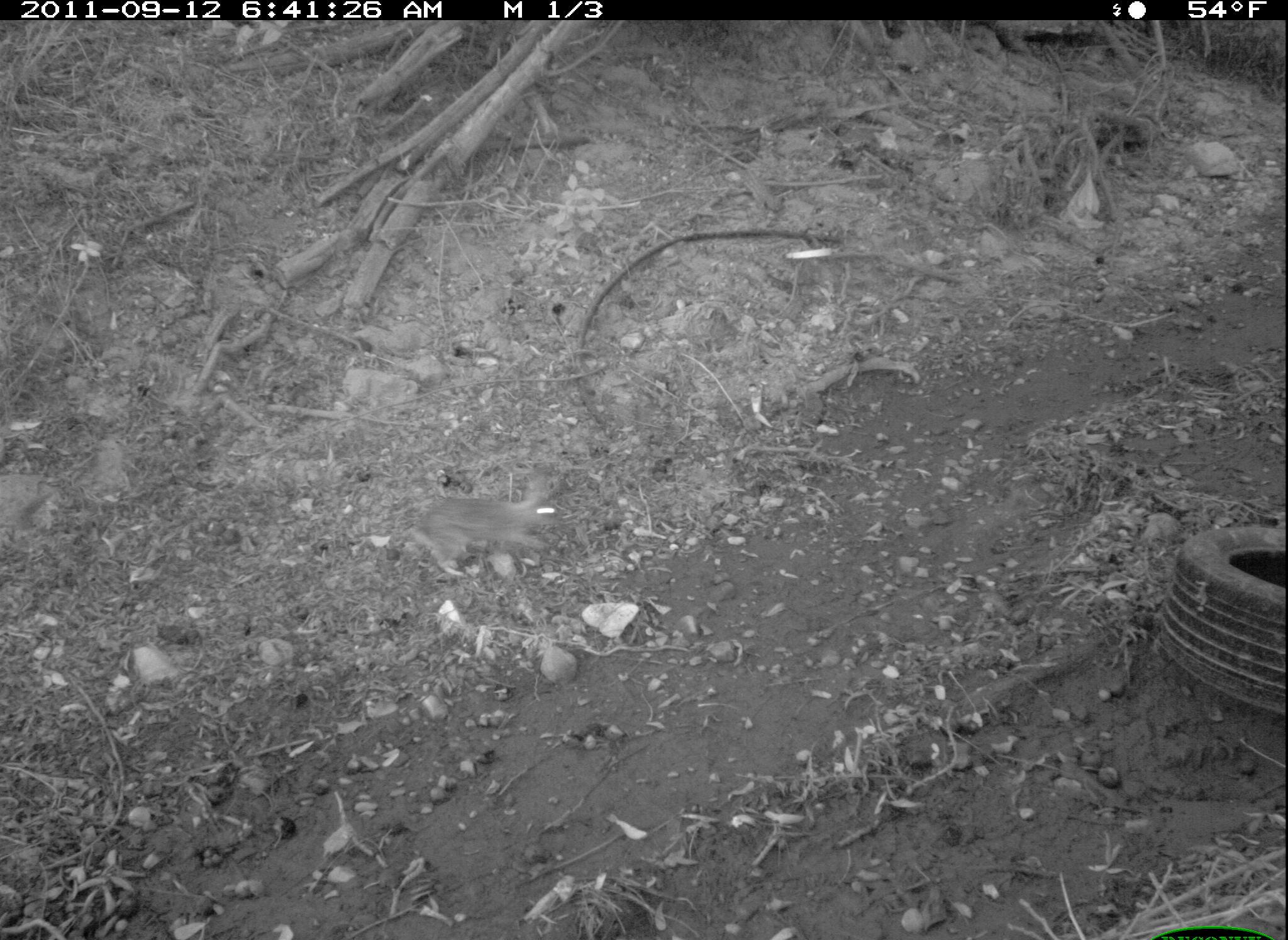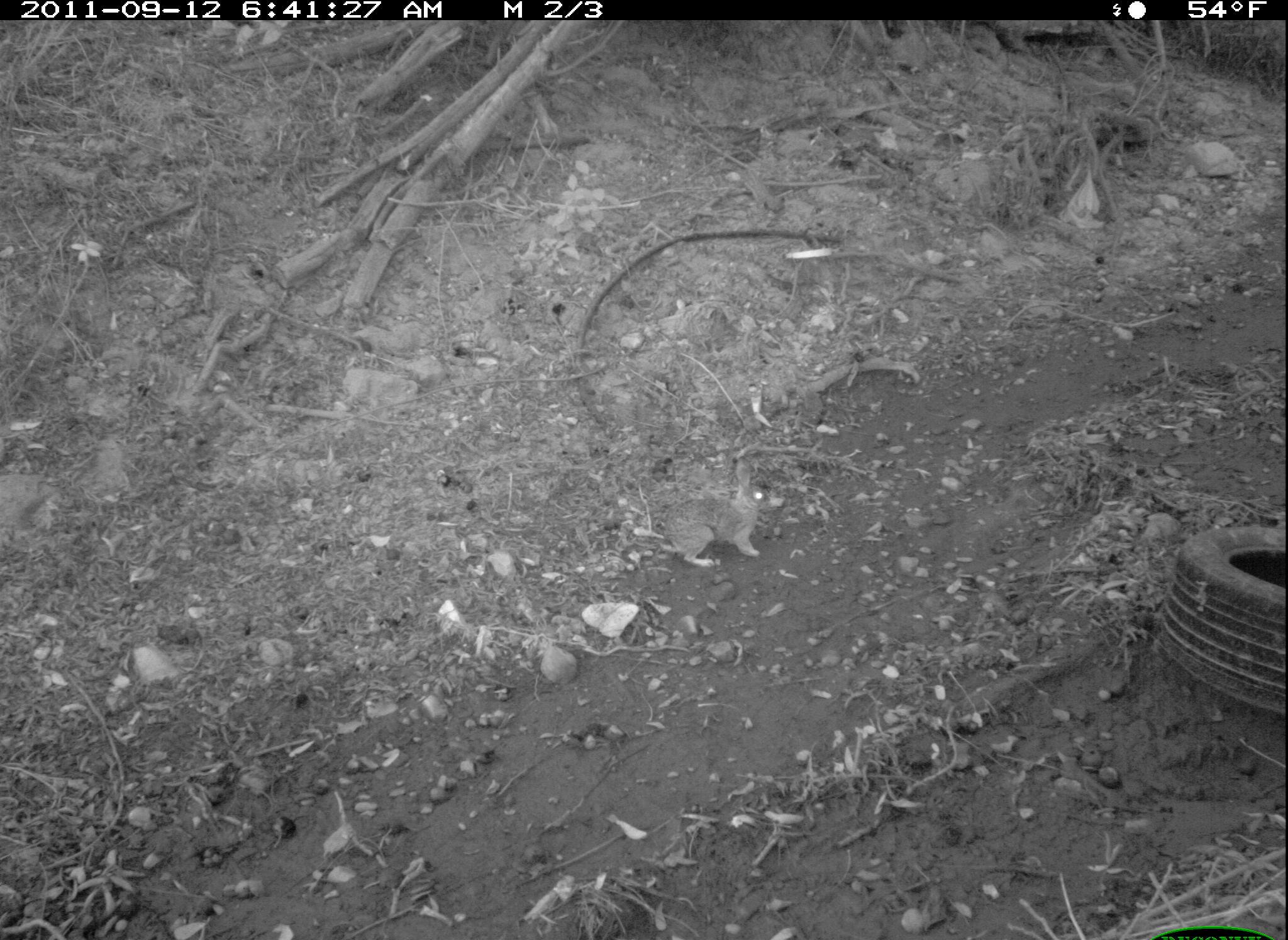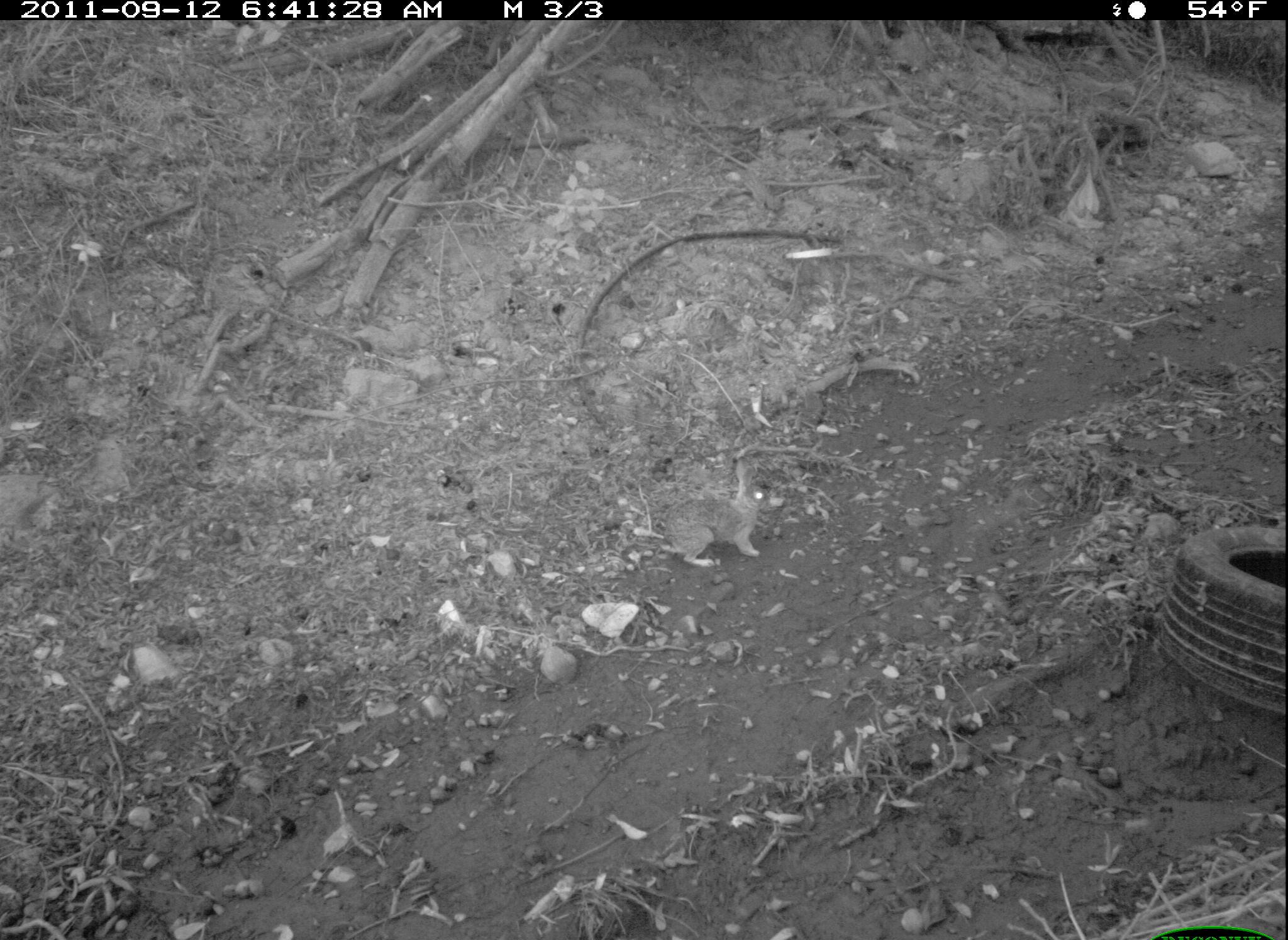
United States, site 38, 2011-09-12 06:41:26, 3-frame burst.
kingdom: Animalia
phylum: Chordata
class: Mammalia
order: Lagomorpha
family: Leporidae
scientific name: Leporidae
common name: rabbits and hares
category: rabbit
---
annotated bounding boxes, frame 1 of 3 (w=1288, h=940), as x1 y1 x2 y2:
rabbit: 388 459 597 594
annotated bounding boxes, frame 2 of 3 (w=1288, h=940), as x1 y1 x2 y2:
rabbit: 649 457 771 575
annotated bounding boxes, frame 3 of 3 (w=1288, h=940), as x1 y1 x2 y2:
rabbit: 636 456 795 586